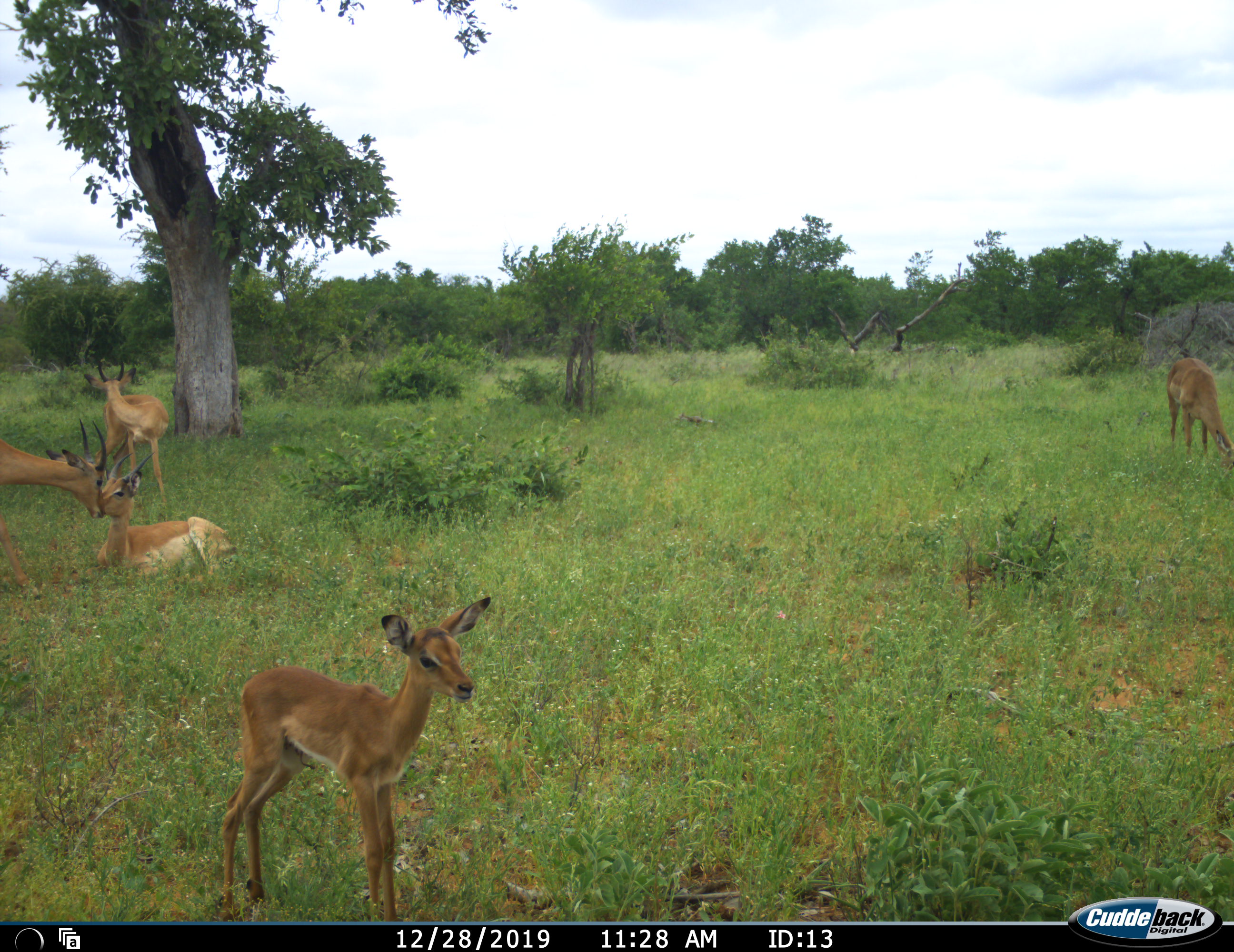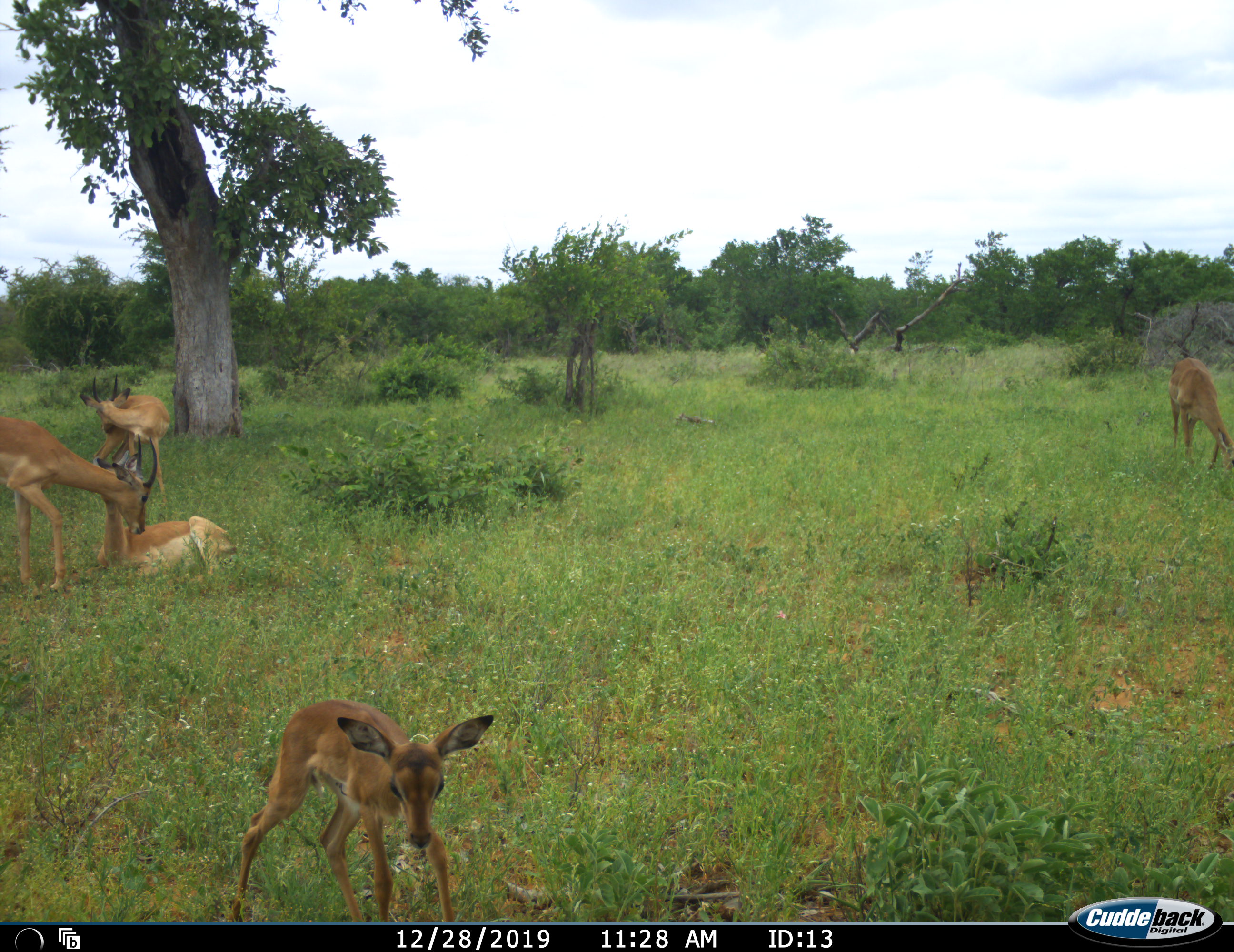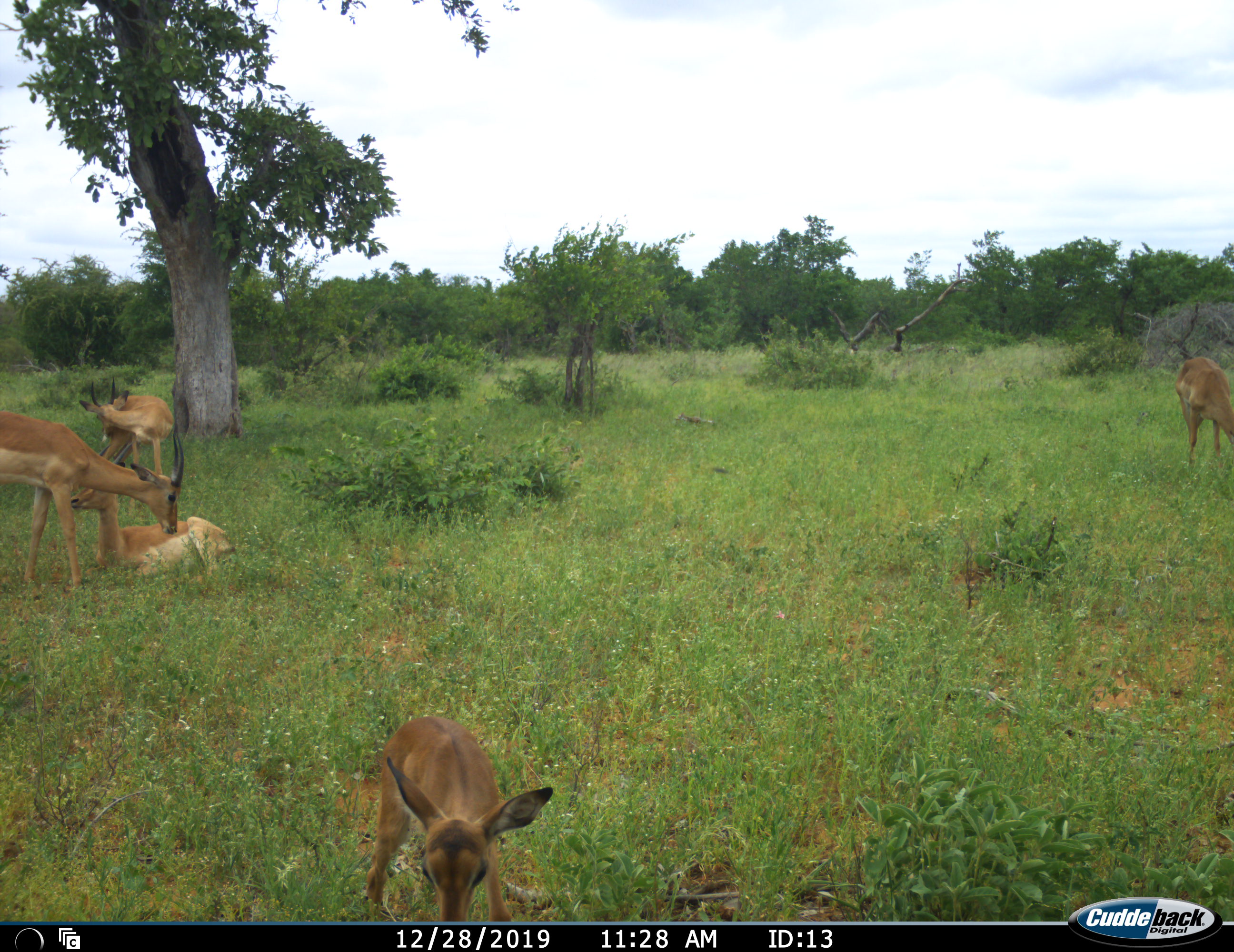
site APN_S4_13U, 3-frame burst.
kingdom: Animalia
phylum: Chordata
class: Mammalia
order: Artiodactyla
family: Bovidae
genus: Aepyceros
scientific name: Aepyceros melampus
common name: impala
Impala (Aepyceros melampus), count 5. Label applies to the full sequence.